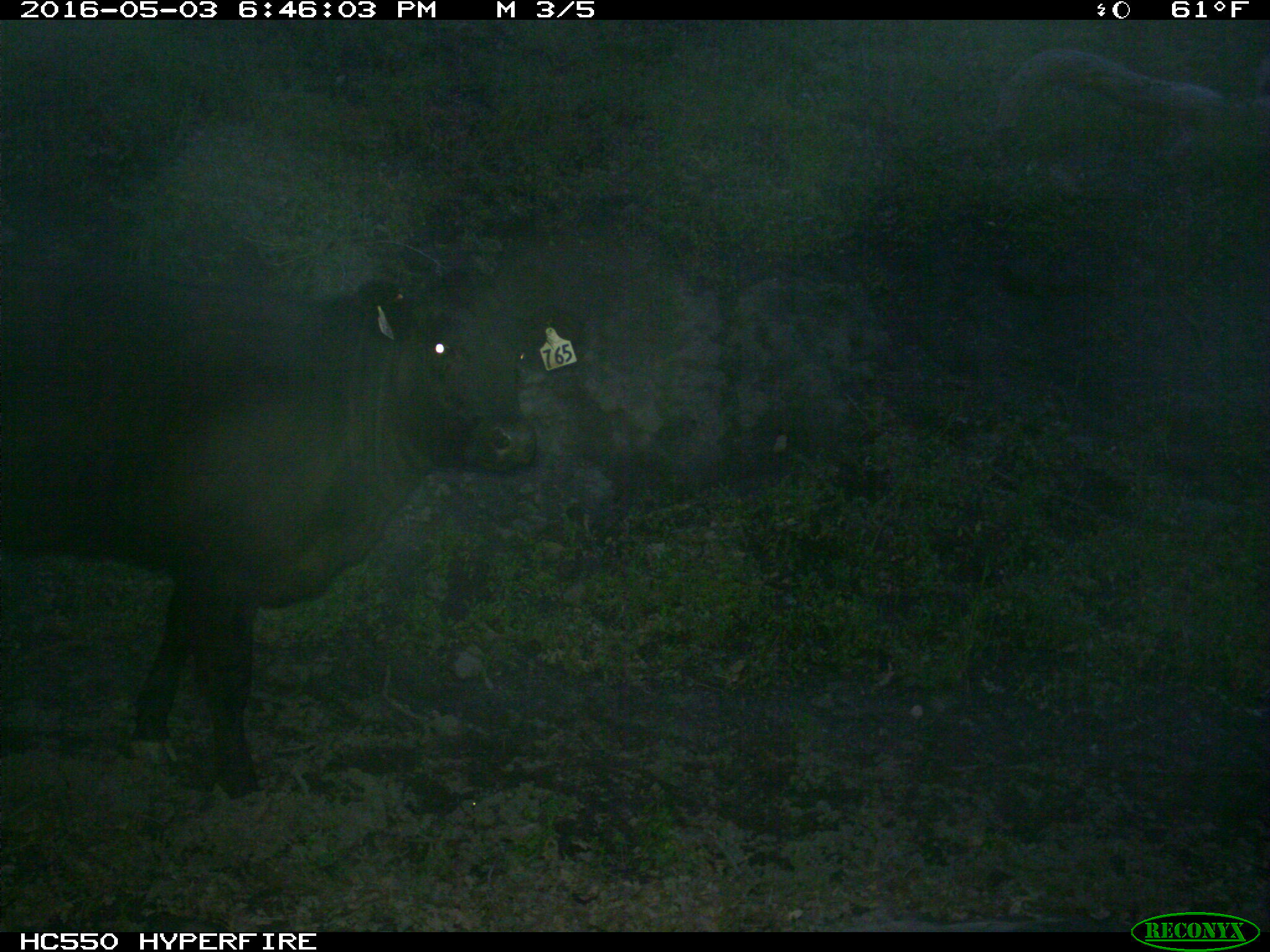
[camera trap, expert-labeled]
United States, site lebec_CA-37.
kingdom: Animalia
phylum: Chordata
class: Mammalia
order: Artiodactyla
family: Bovidae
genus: Bos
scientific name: Bos taurus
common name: domestic cow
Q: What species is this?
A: Bos taurus (domestic cow).